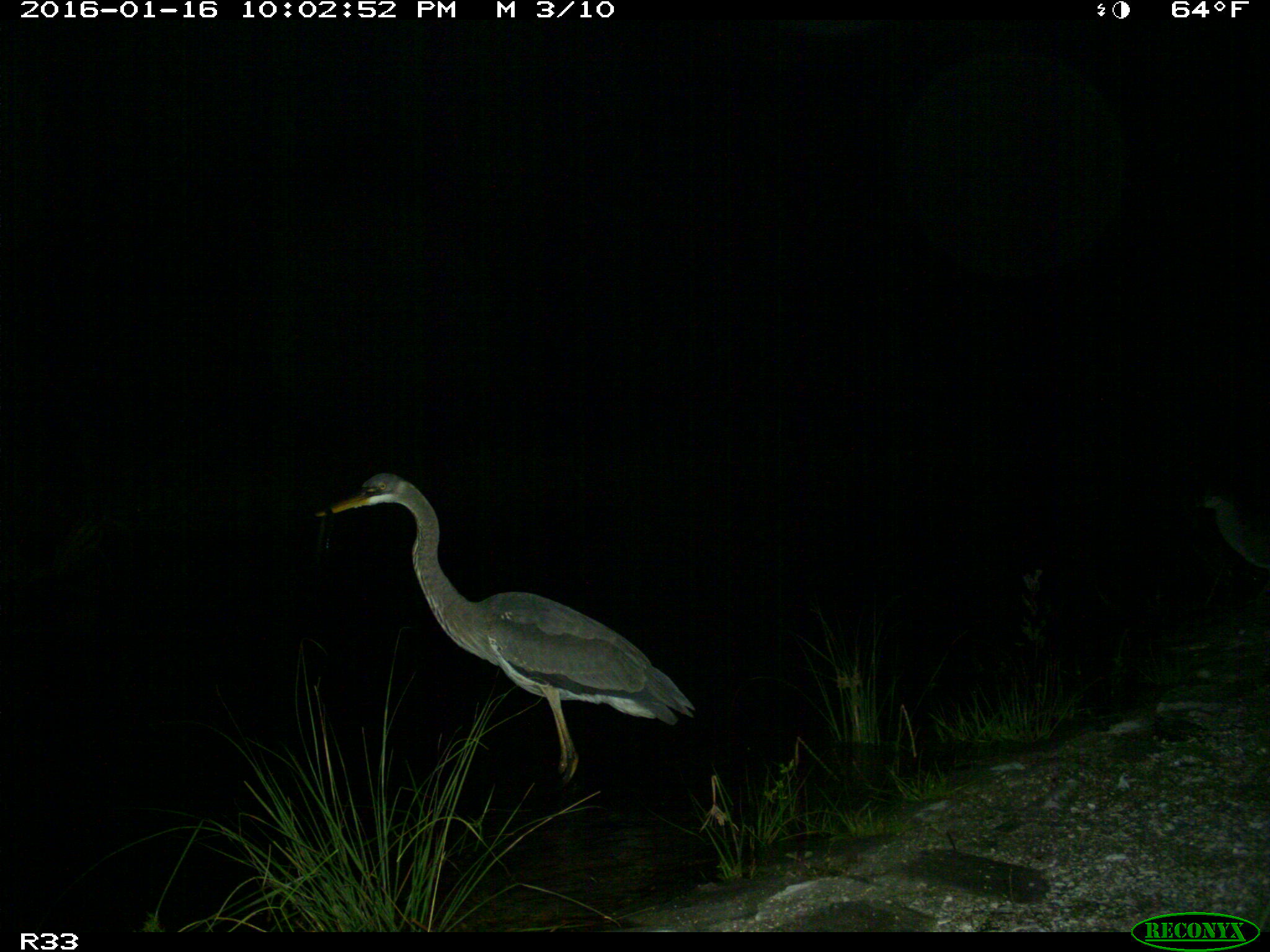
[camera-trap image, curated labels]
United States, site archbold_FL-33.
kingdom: Animalia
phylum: Chordata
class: Aves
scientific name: Aves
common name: birds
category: unidentified bird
Unidentified bird (birds) (Aves).